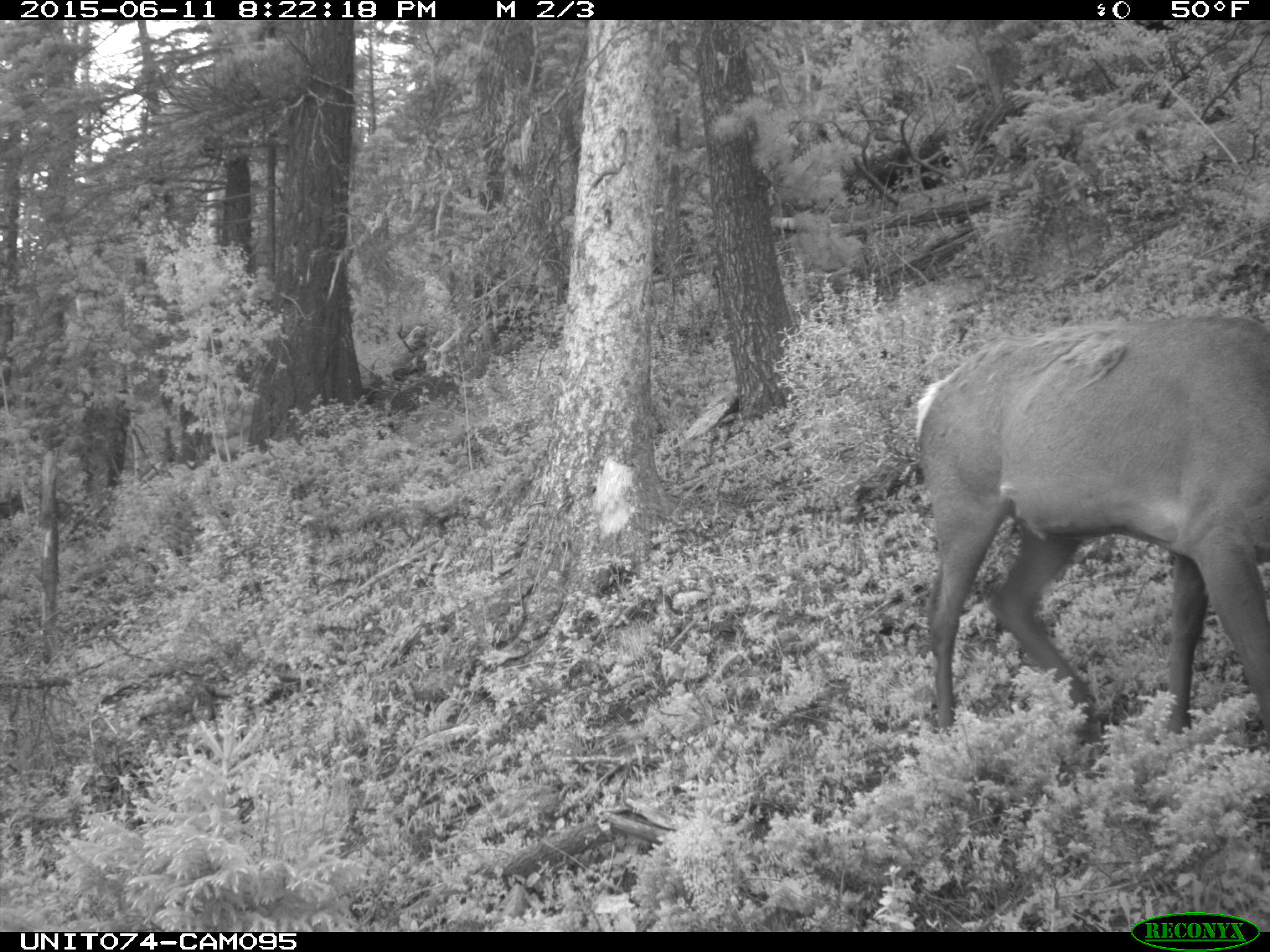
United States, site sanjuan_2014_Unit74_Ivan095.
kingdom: Animalia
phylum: Chordata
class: Mammalia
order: Artiodactyla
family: Cervidae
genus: Cervus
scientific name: Cervus elaphus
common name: red deer